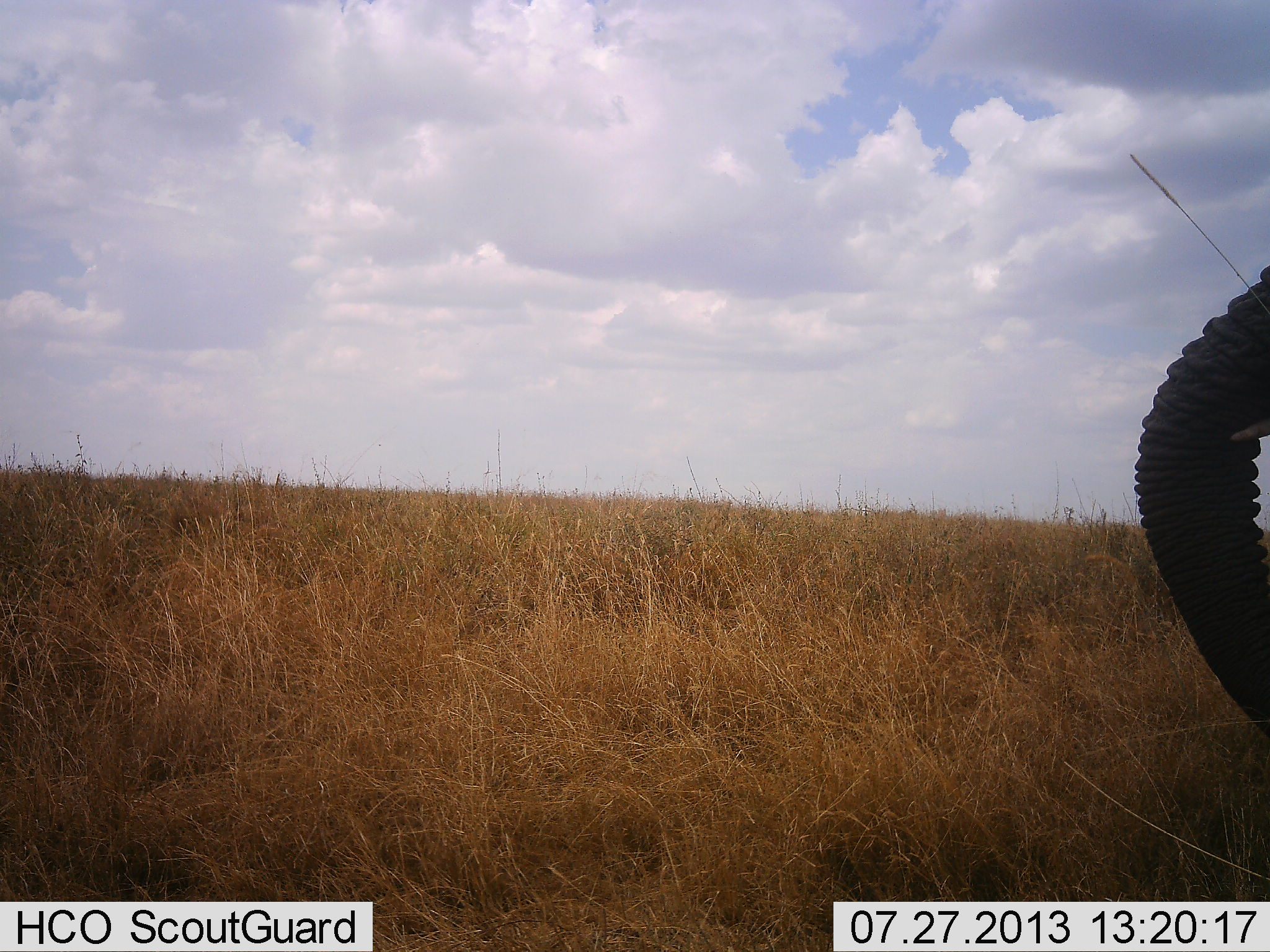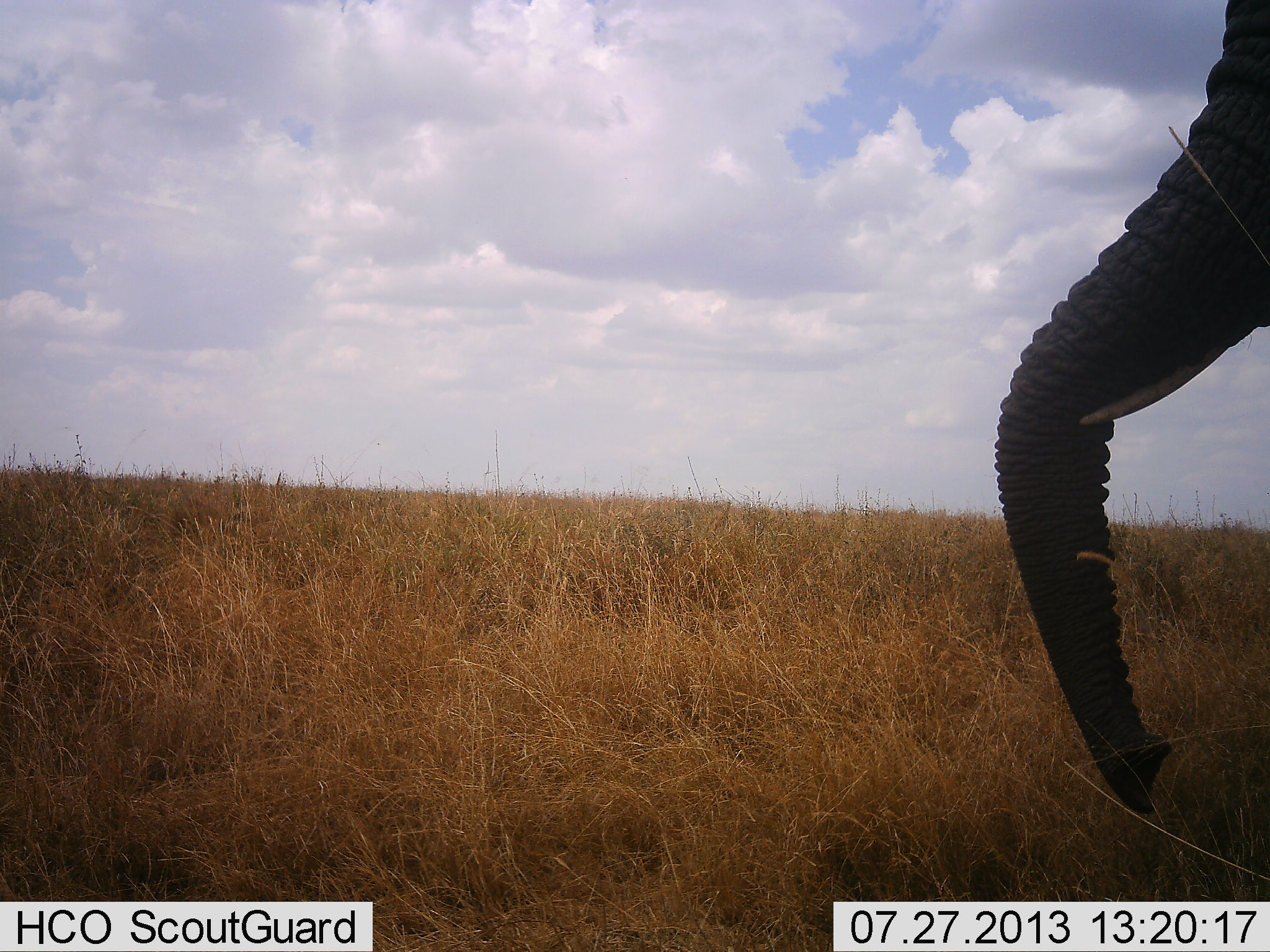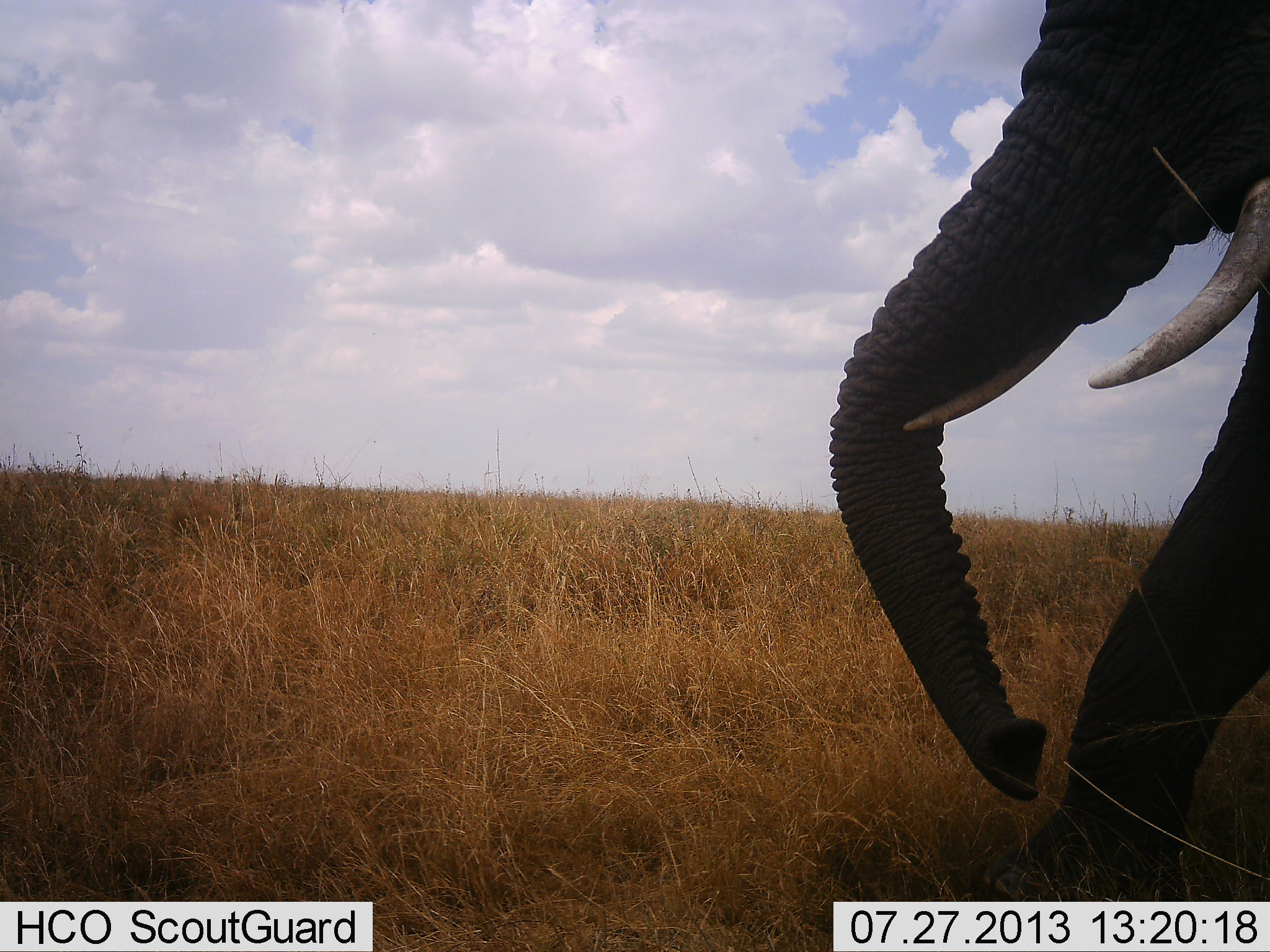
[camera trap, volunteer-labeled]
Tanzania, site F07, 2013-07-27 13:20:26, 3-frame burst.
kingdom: Animalia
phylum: Chordata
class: Mammalia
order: Proboscidea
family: Elephantidae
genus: Loxodonta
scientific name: Loxodonta africana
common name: african bush elephant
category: elephant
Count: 1.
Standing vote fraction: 20%.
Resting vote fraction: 0%.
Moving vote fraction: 80%.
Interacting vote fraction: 0%.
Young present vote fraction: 0%.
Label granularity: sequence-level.